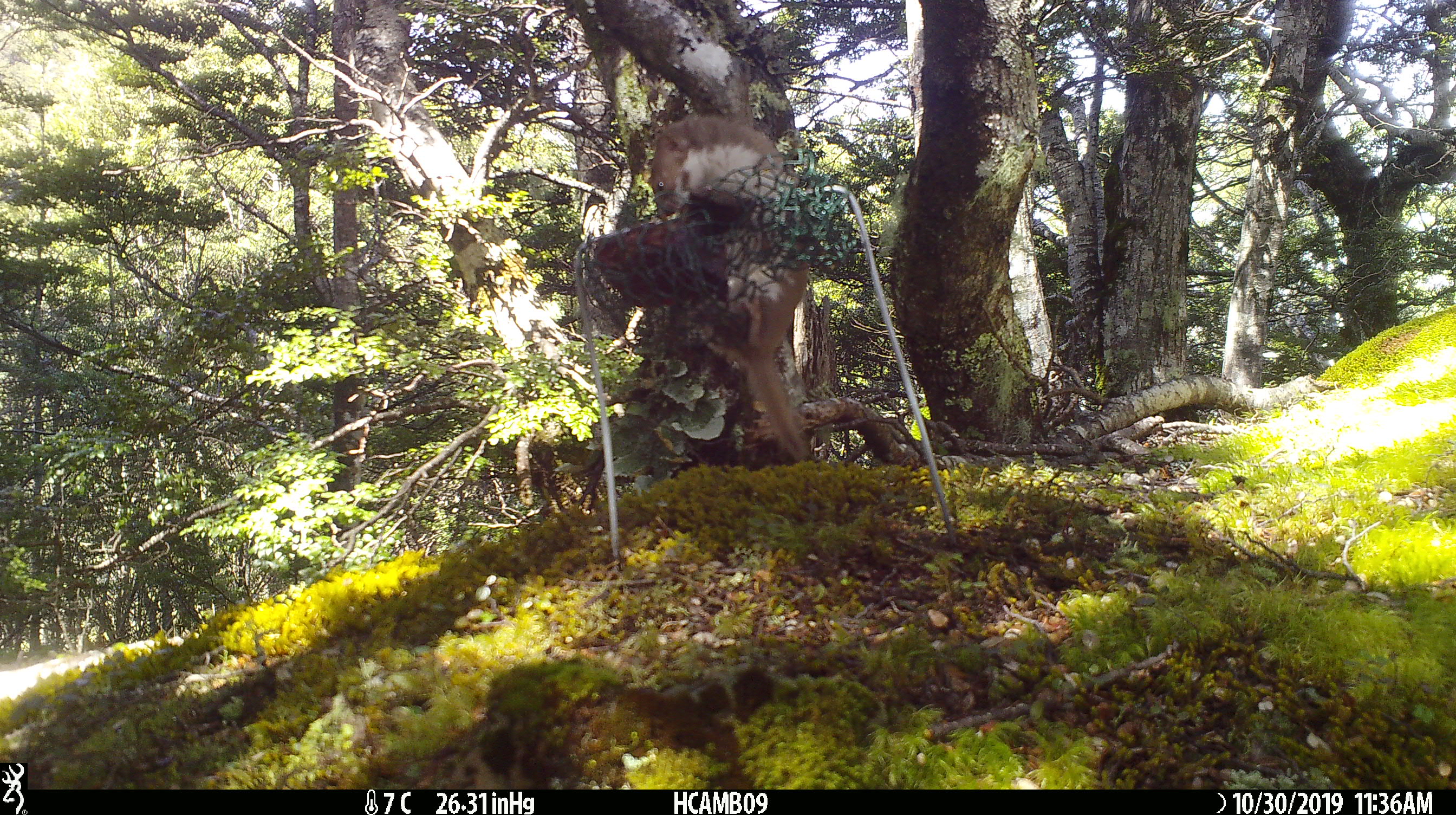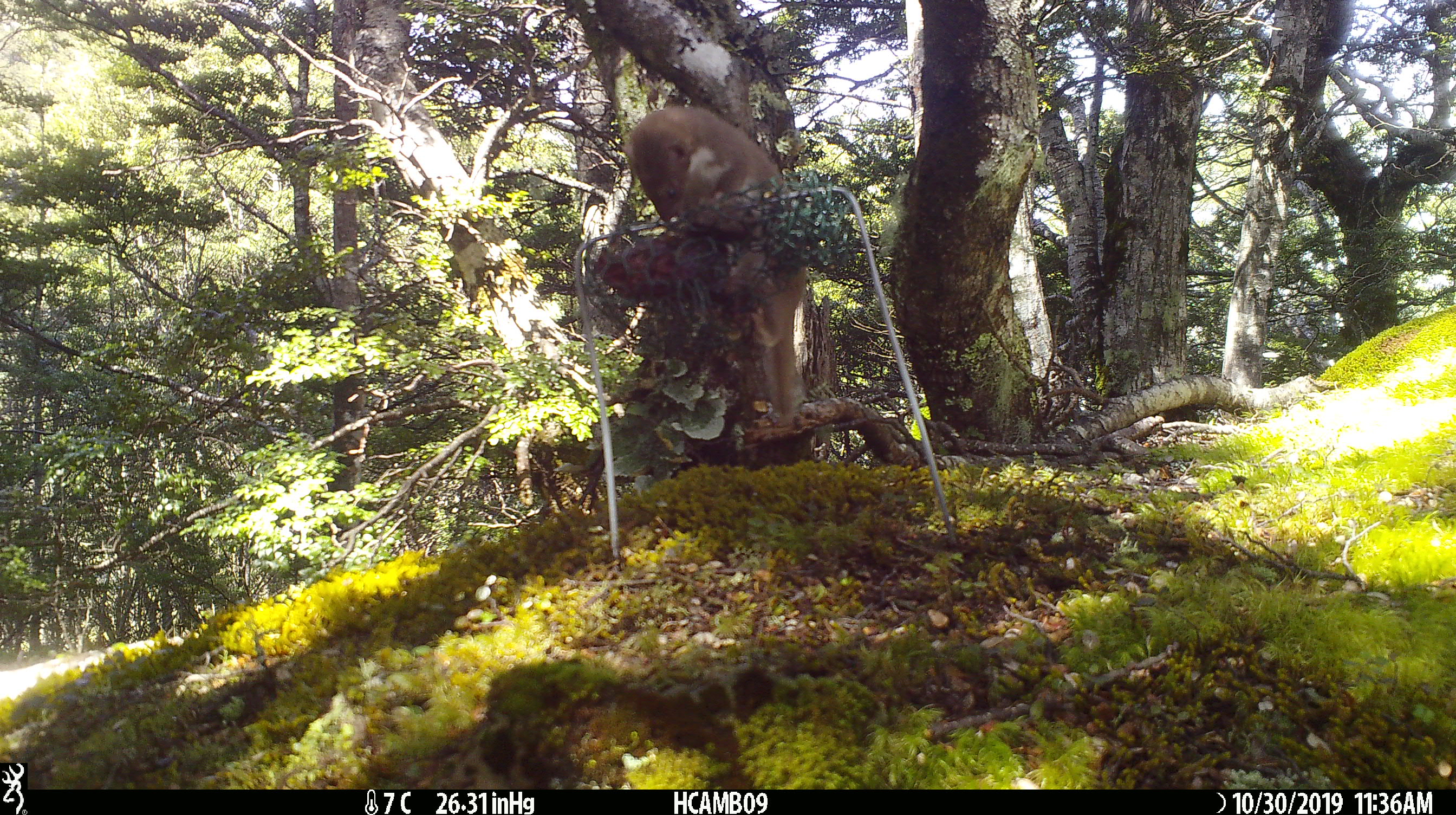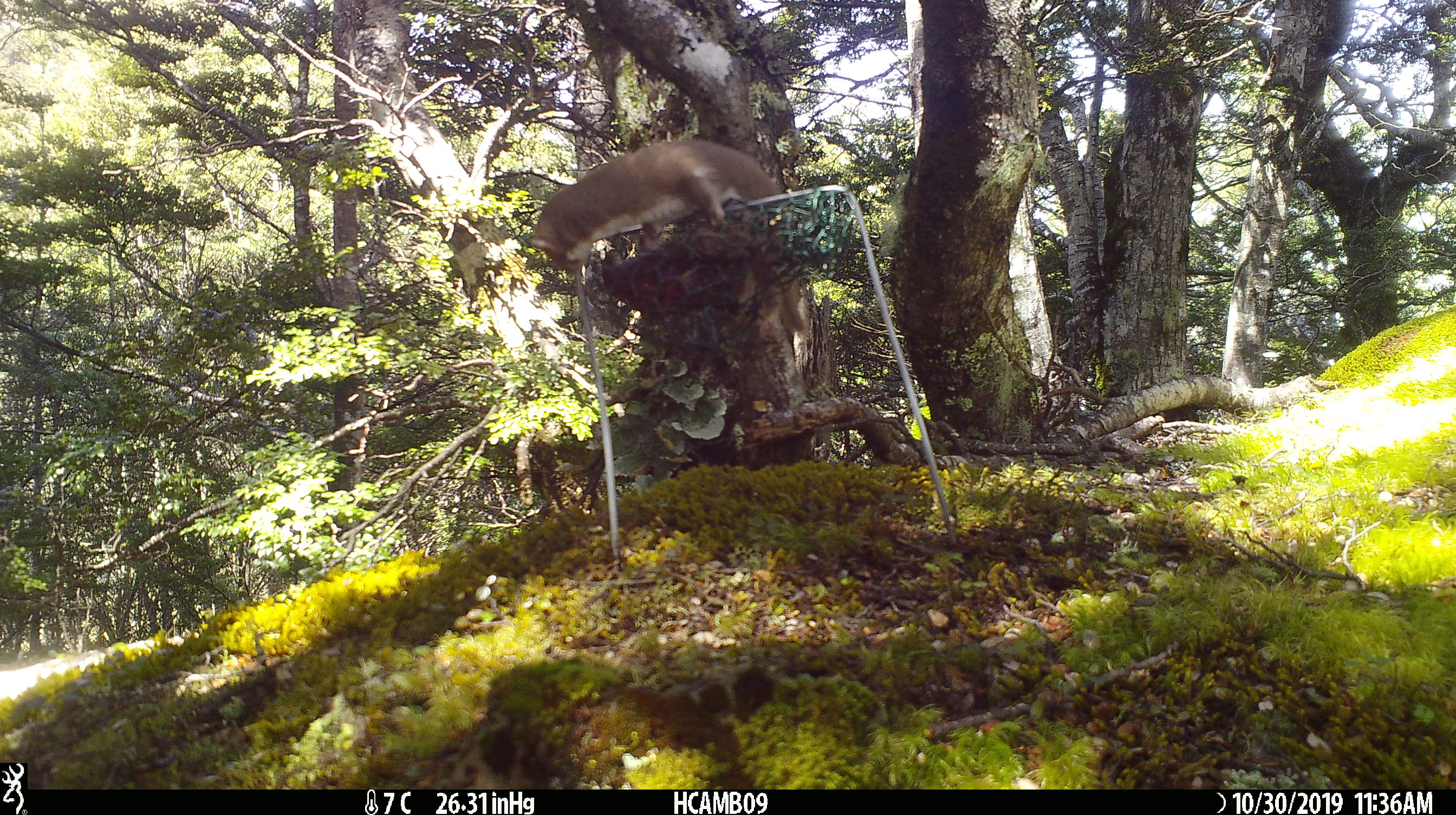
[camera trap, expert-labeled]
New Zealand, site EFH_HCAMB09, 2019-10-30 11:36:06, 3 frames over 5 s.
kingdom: Animalia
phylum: Chordata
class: Mammalia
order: Carnivora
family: Mustelidae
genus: Mustela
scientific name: Mustela nivalis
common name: least weasel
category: weasel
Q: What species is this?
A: Weasel (least weasel) (Mustela nivalis).